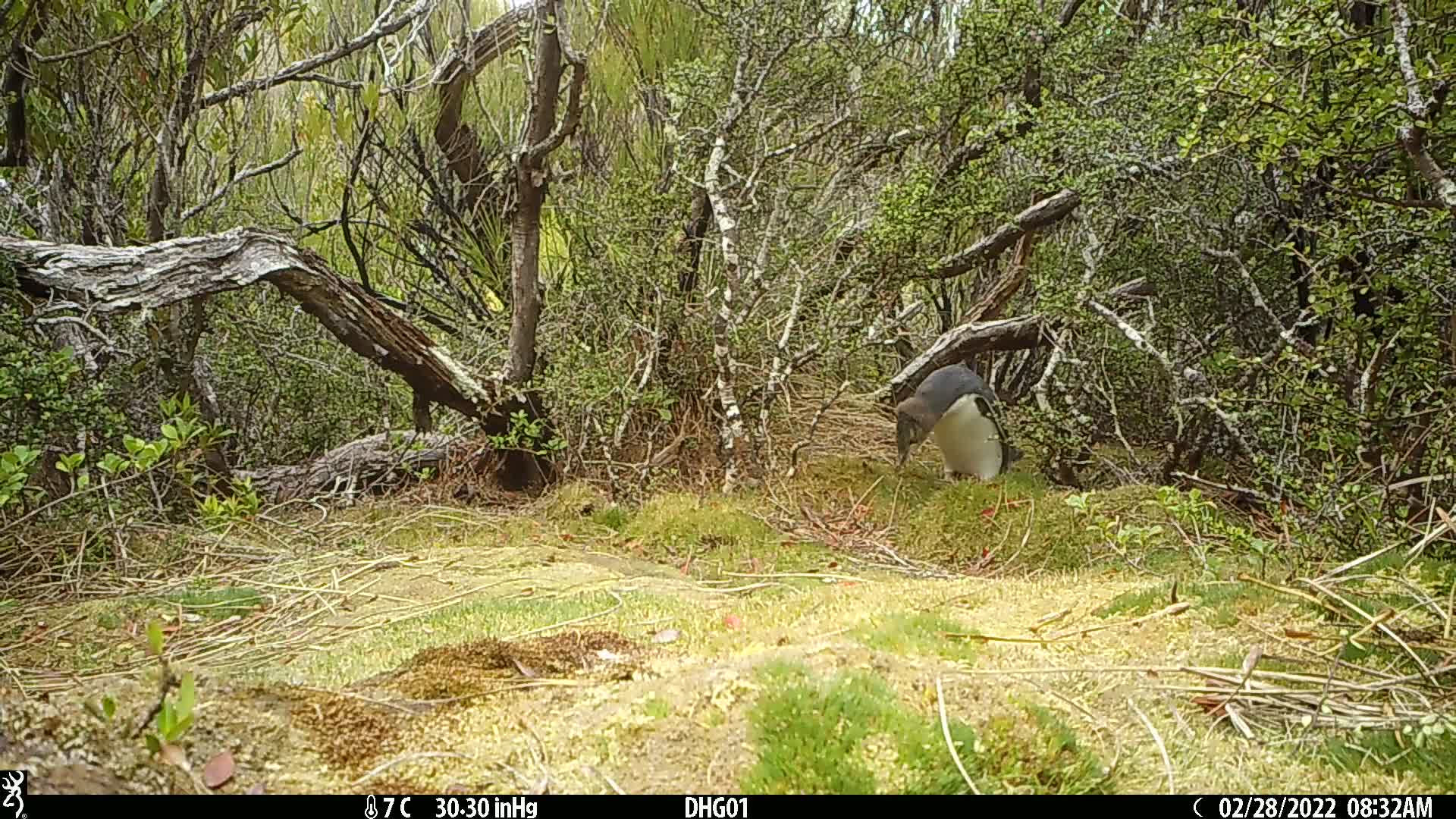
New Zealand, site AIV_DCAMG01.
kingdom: Animalia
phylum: Chordata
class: Aves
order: Sphenisciformes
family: Spheniscidae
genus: Megadyptes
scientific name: Megadyptes antipodes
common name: yellow-eyed penguin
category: yellow eyed penguin